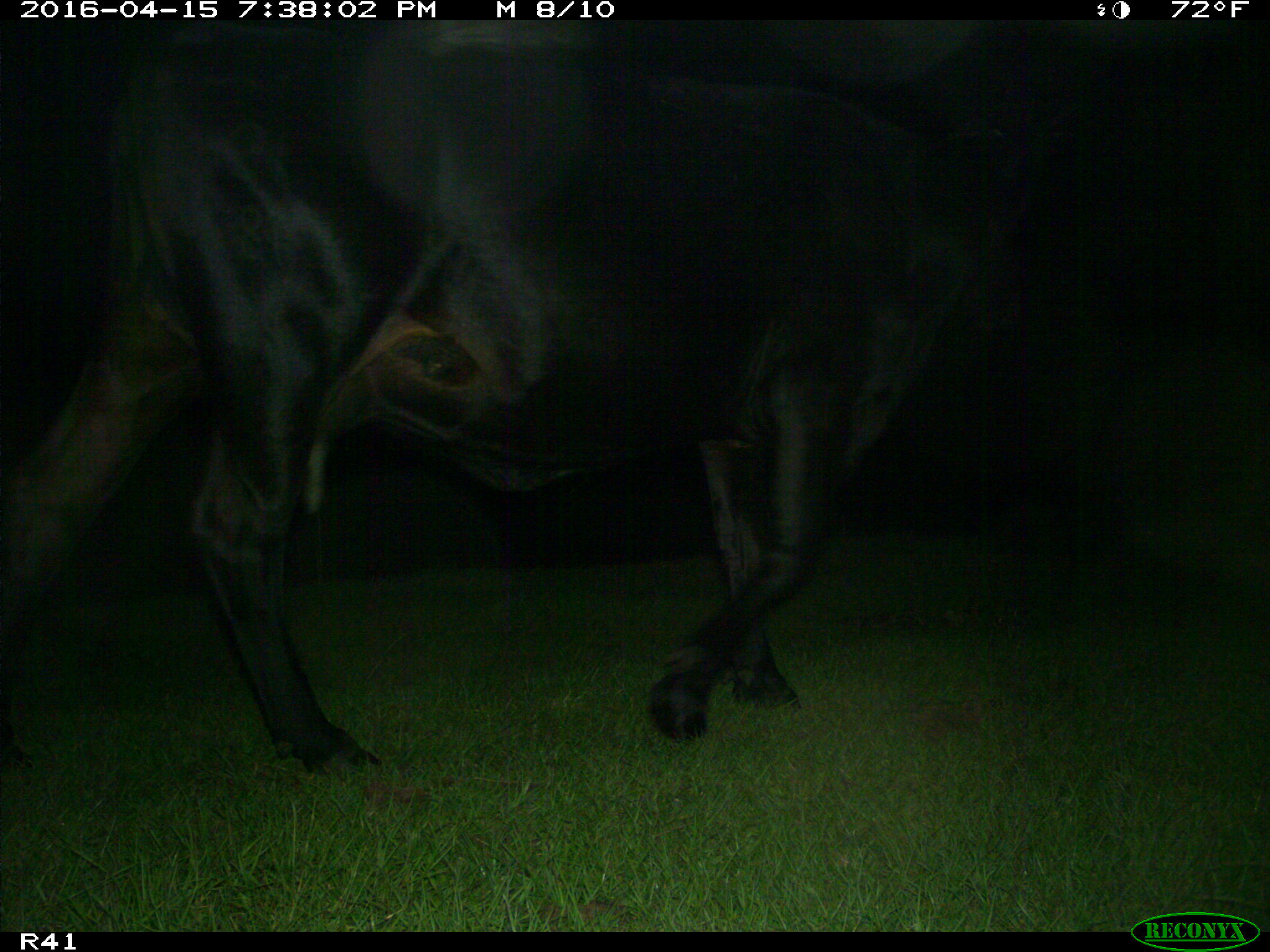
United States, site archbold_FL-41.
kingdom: Animalia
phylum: Chordata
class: Mammalia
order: Artiodactyla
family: Bovidae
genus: Bos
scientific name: Bos taurus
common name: domestic cow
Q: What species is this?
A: Bos taurus (domestic cow).